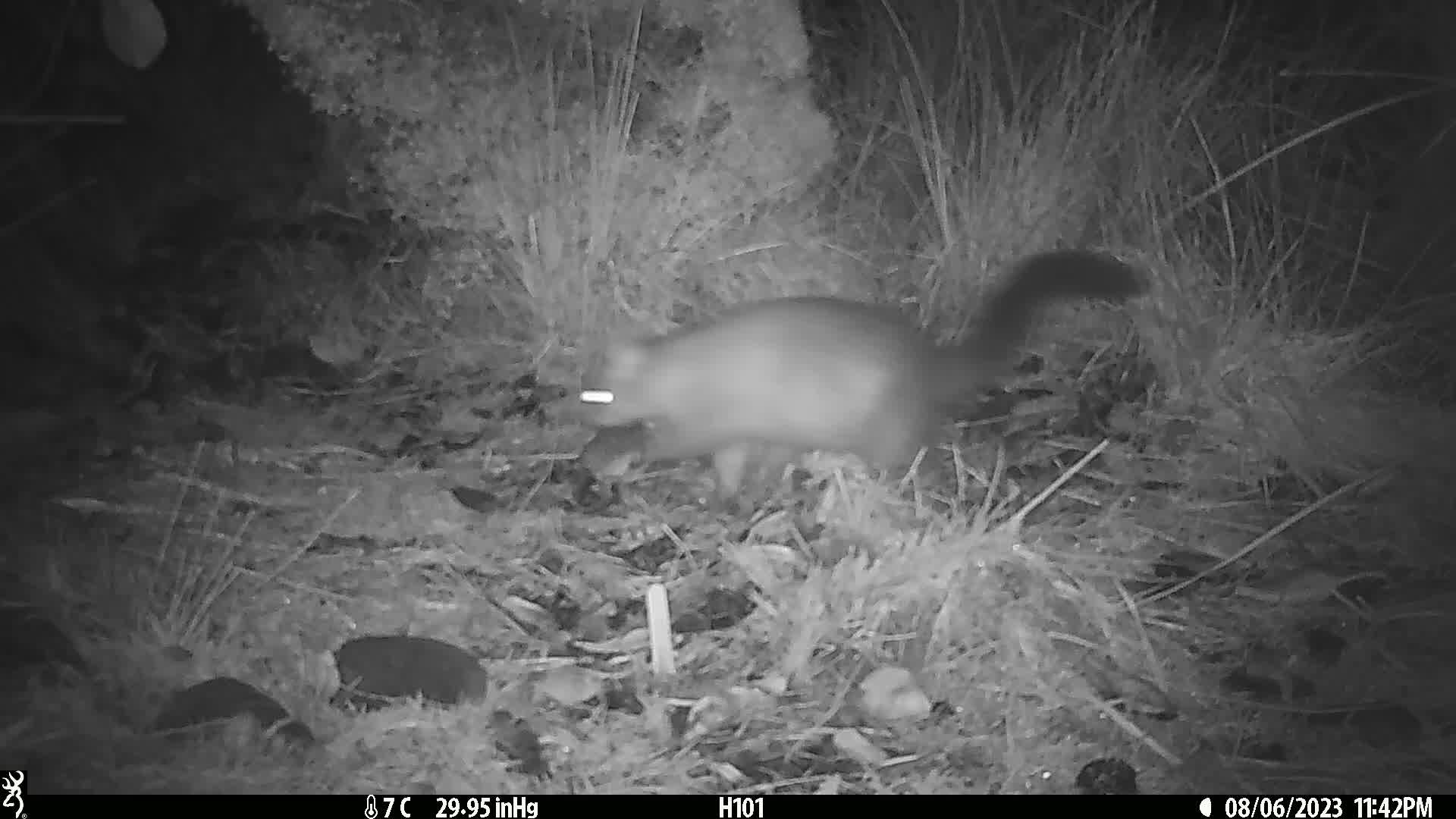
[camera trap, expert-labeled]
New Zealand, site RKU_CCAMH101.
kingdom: Animalia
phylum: Chordata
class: Mammalia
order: Diprotodontia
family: Phalangeridae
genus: Trichosurus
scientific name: Trichosurus vulpecula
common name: common brushtail possum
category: possum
Possum (common brushtail possum) (Trichosurus vulpecula).